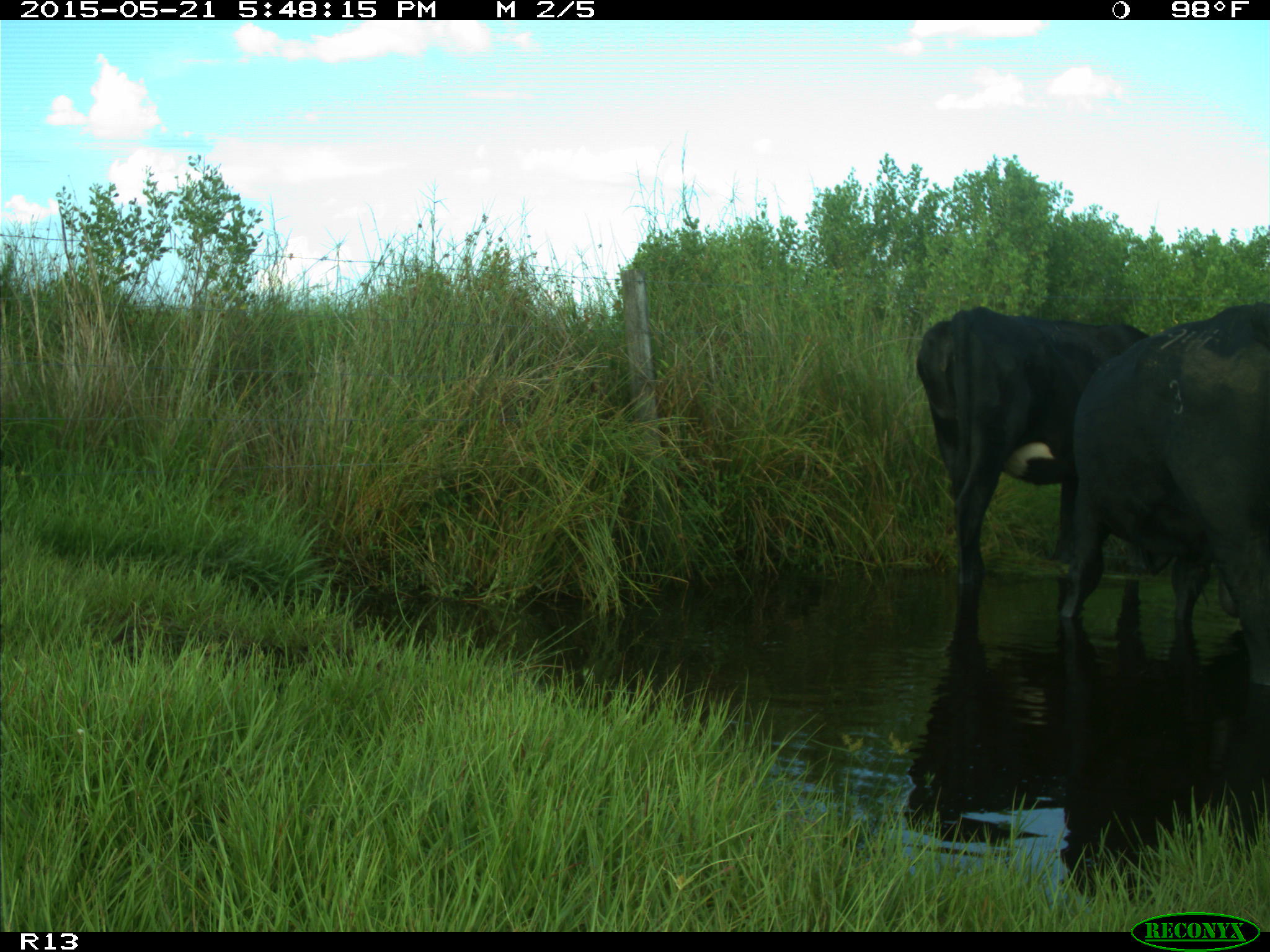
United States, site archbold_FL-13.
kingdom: Animalia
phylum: Chordata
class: Mammalia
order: Artiodactyla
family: Bovidae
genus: Bos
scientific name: Bos taurus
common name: domestic cow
Bos taurus (domestic cow).